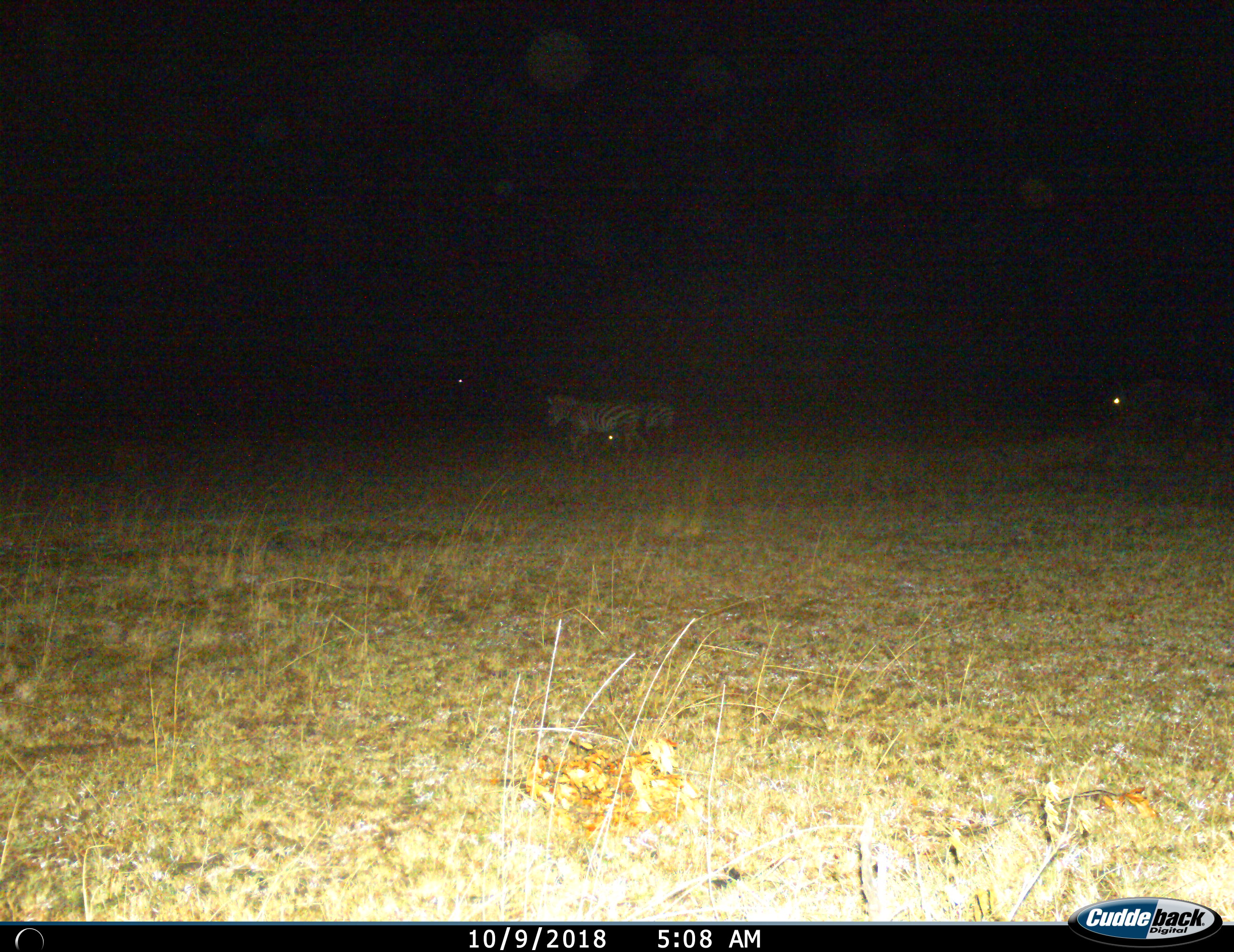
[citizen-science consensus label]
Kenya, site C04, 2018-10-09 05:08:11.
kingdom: Animalia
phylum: Chordata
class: Mammalia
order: Perissodactyla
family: Equidae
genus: Equus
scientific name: Equus quagga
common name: plains zebra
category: zebra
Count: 2.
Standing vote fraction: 25%.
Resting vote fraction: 0%.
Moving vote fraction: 75%.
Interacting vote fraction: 12%.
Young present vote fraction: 0%.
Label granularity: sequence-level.